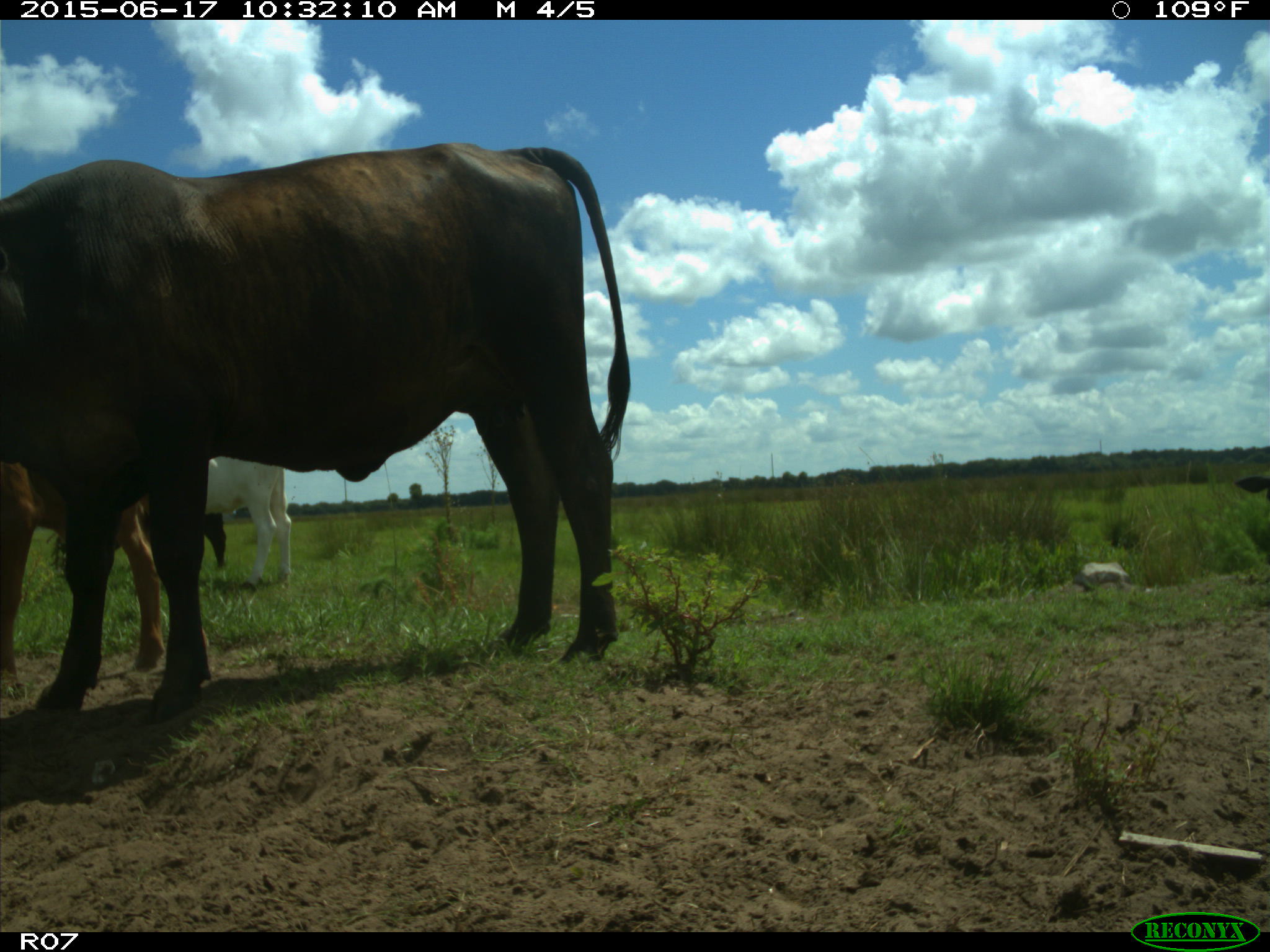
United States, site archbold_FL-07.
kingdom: Animalia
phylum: Chordata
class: Mammalia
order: Artiodactyla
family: Bovidae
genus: Bos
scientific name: Bos taurus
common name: domestic cow